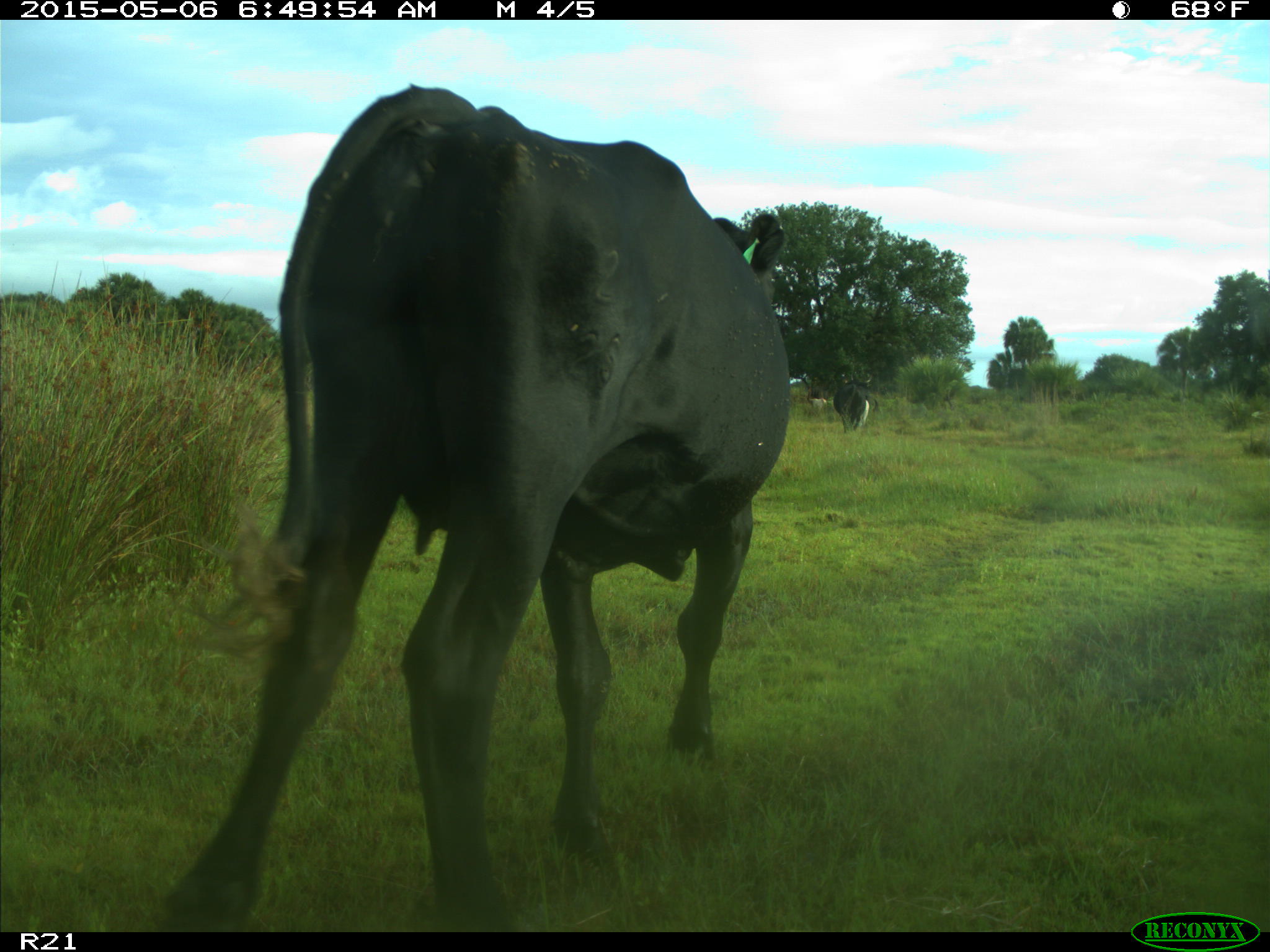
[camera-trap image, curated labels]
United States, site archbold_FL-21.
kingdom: Animalia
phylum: Chordata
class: Mammalia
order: Artiodactyla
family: Bovidae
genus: Bos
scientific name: Bos taurus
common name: domestic cow